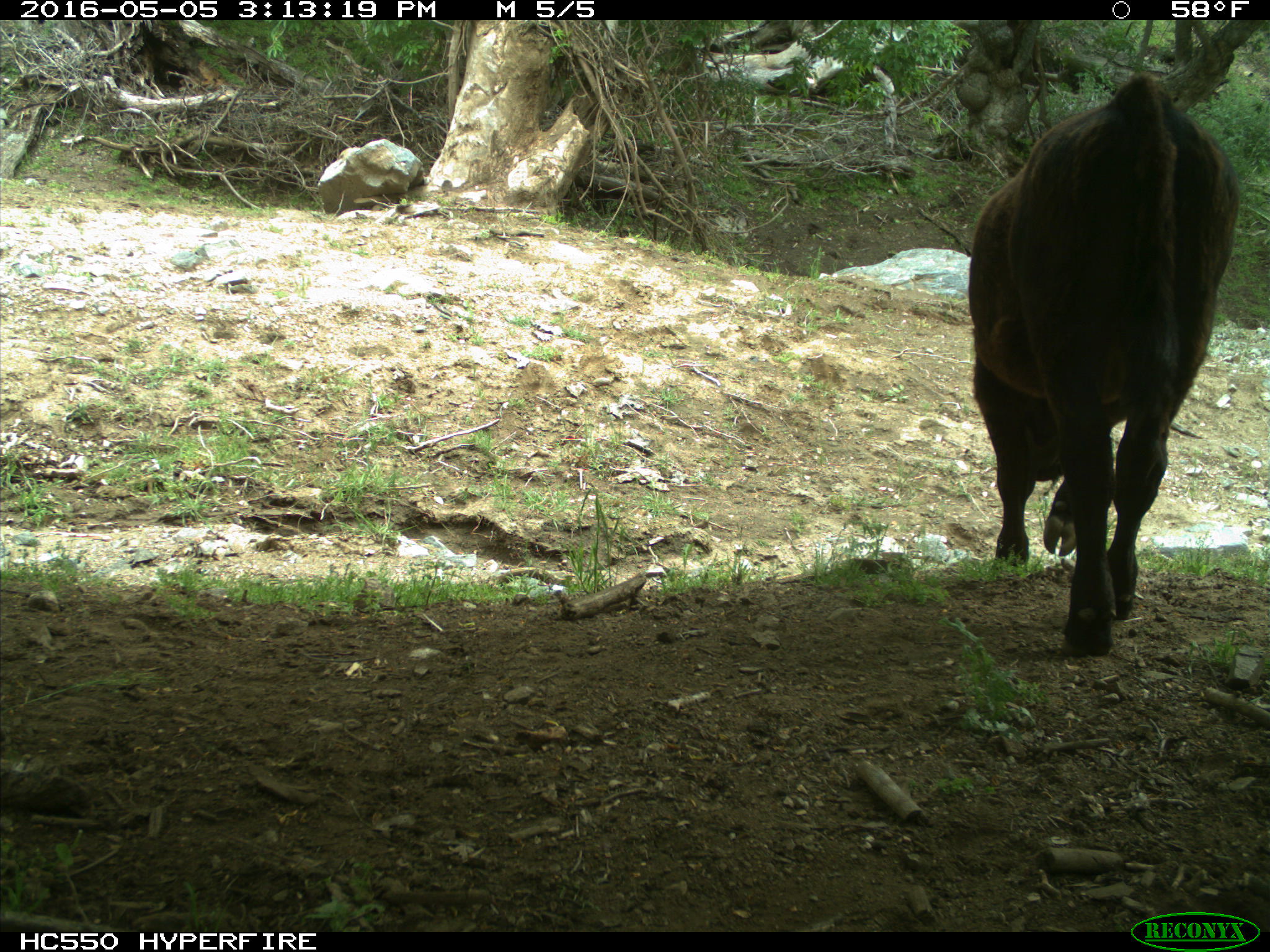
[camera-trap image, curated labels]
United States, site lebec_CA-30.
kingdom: Animalia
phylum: Chordata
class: Mammalia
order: Artiodactyla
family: Bovidae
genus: Bos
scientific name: Bos taurus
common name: domestic cow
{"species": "Bos taurus (domestic cow)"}